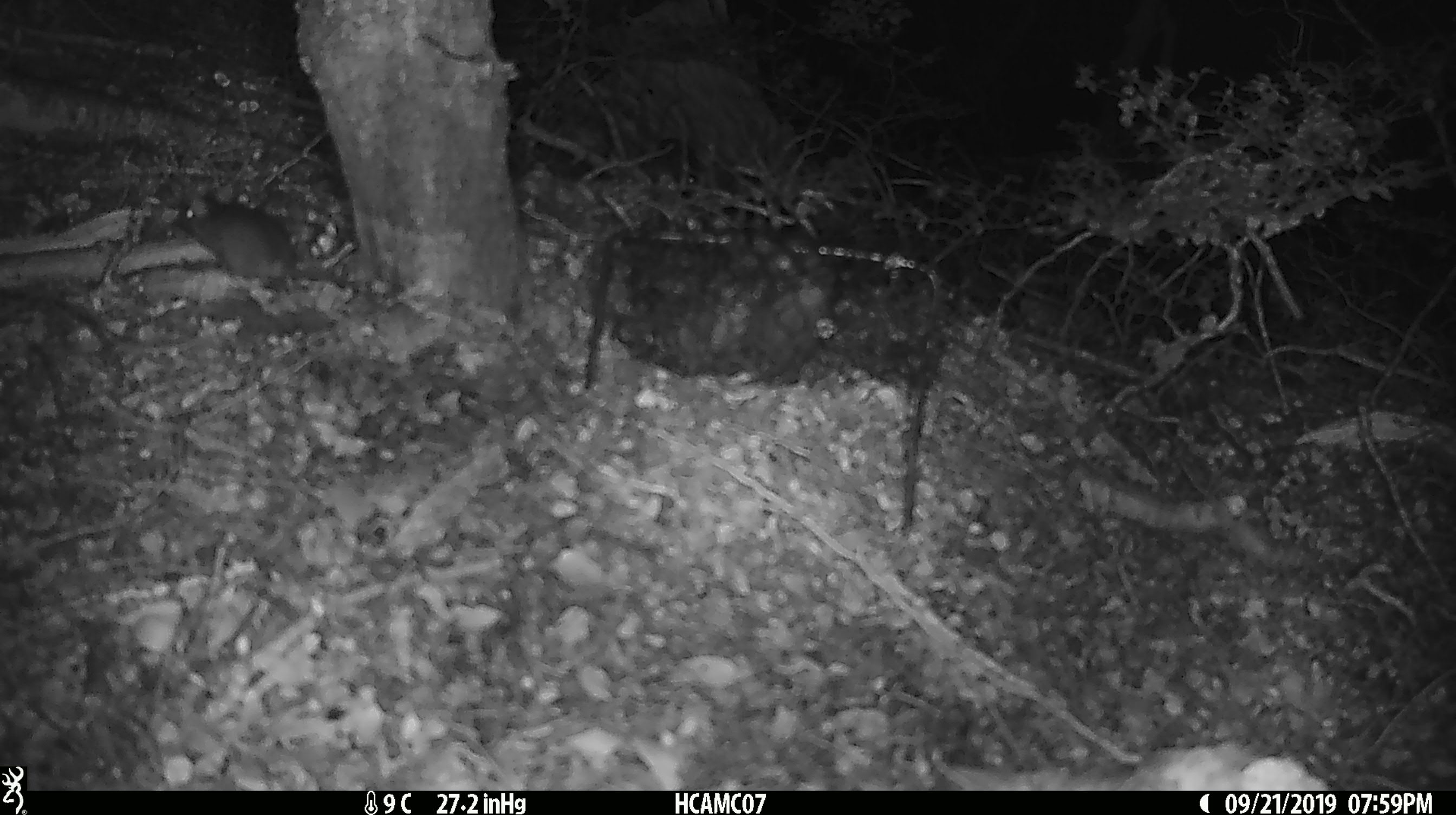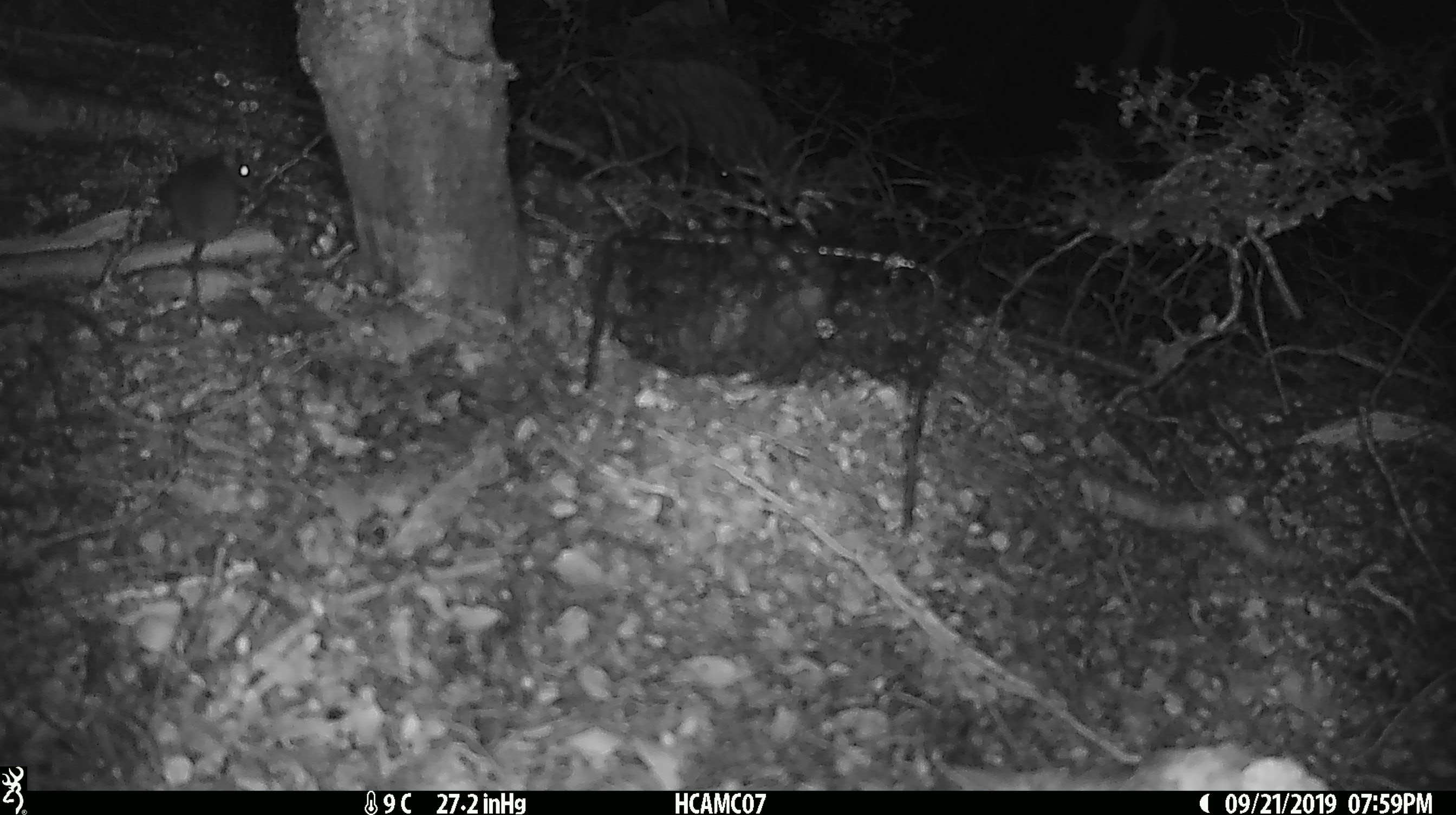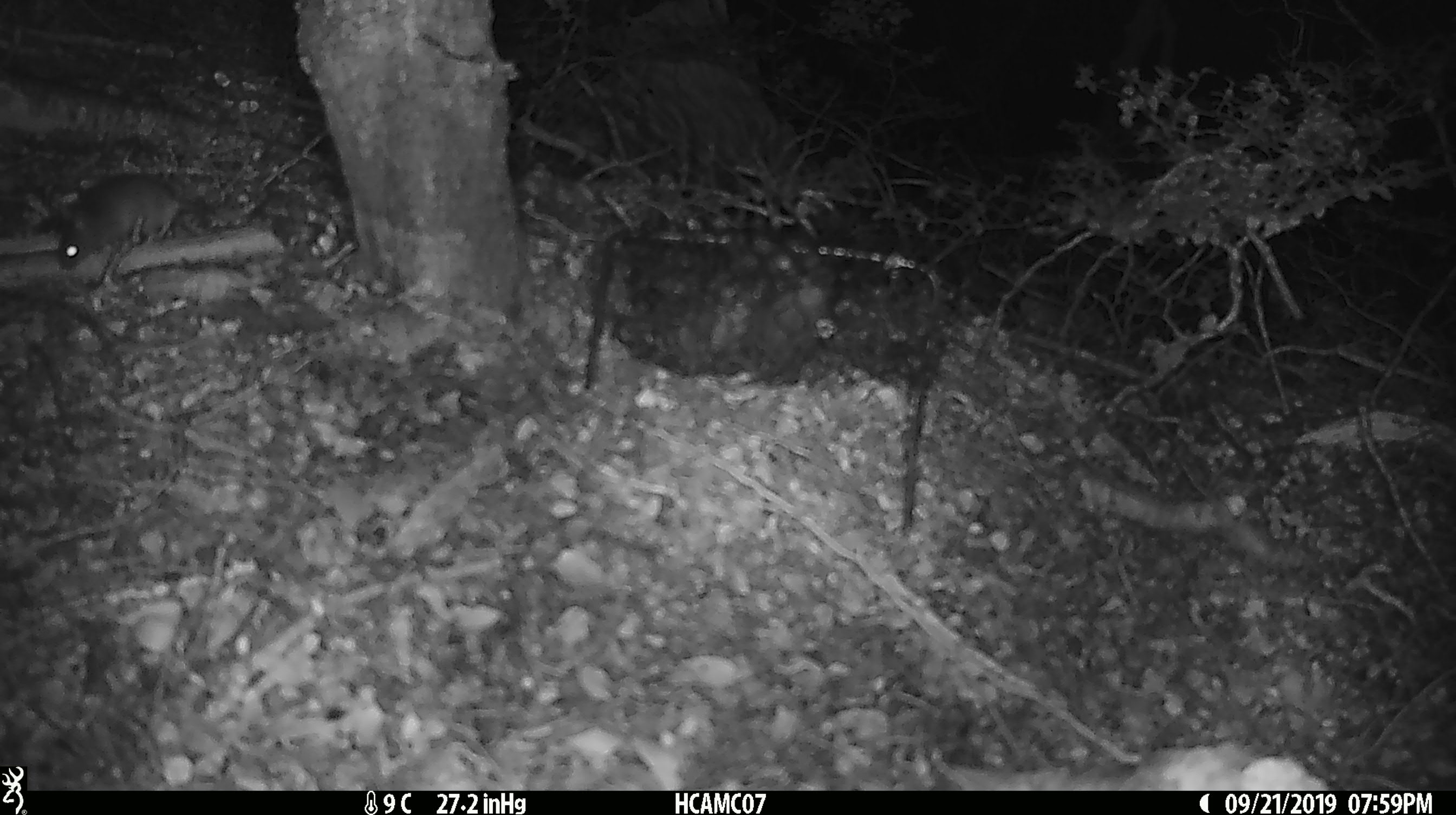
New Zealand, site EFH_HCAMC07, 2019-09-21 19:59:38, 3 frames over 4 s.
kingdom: Animalia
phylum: Chordata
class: Mammalia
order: Rodentia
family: Muridae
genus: Mus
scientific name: Mus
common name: mouse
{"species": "mouse (Mus)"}